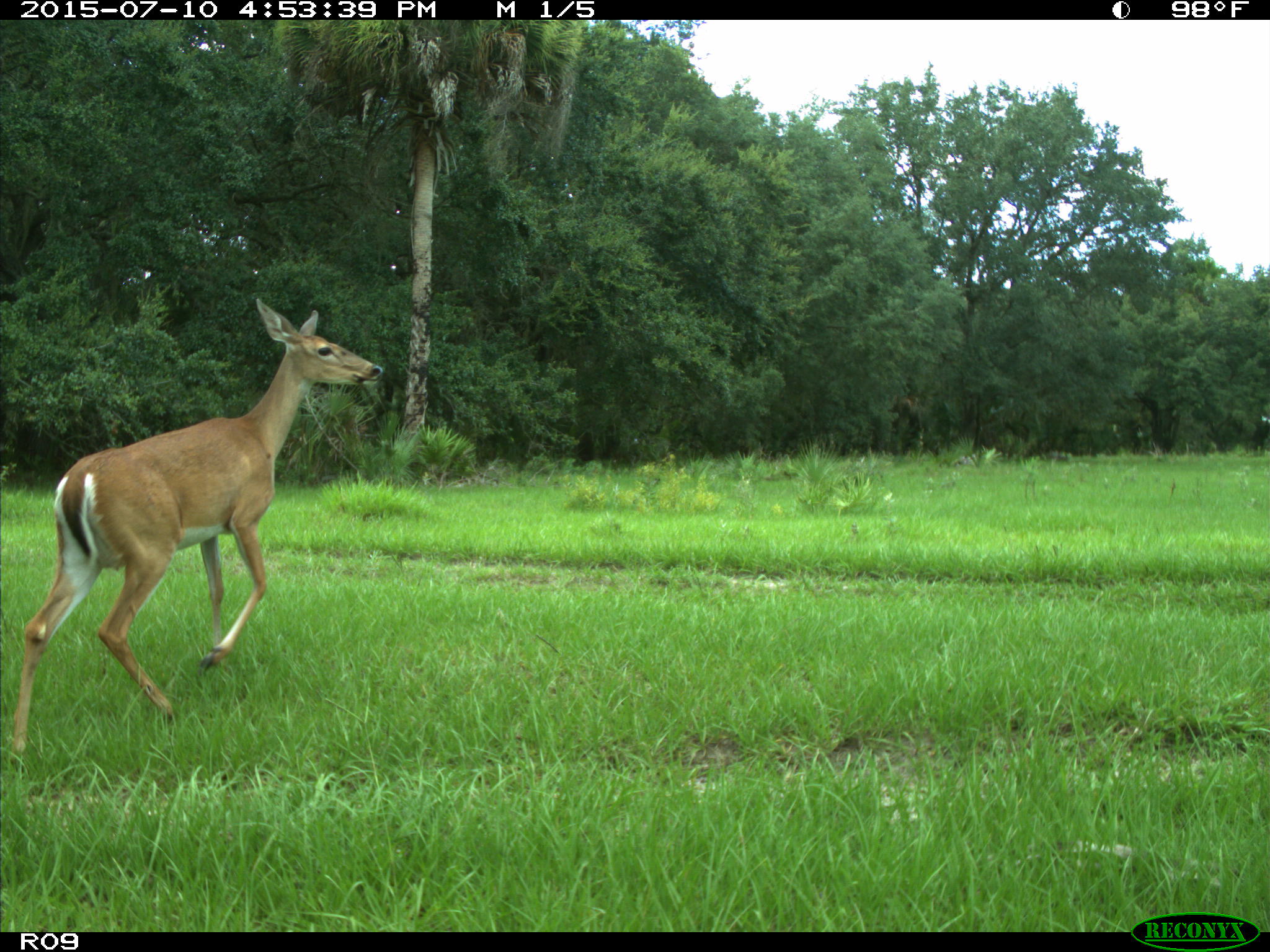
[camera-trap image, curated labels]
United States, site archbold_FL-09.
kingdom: Animalia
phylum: Chordata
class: Mammalia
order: Artiodactyla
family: Cervidae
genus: Odocoileus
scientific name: Odocoileus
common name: deer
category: unidentified deer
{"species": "unidentified deer (deer) (Odocoileus)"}